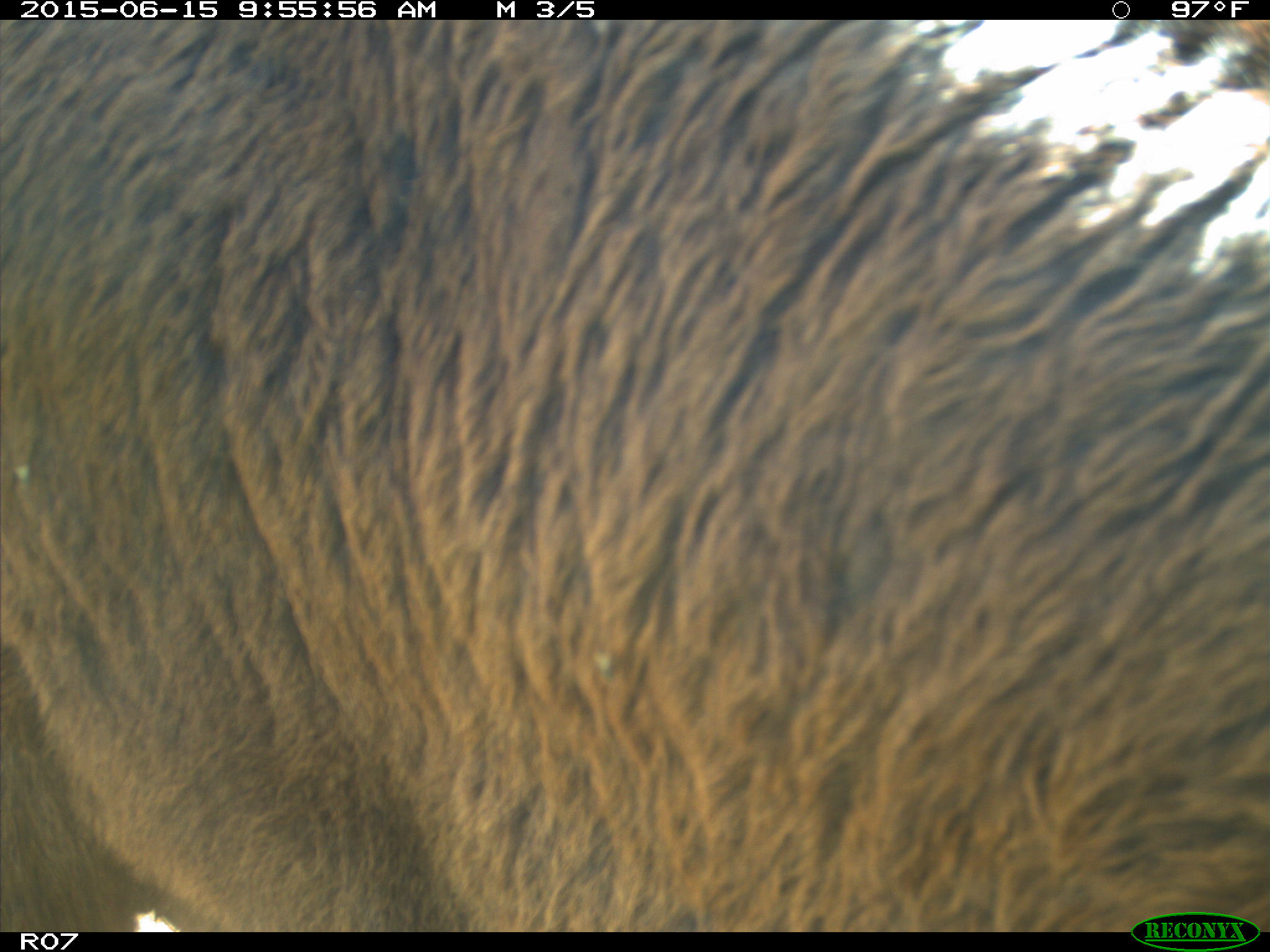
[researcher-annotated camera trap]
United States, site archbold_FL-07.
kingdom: Animalia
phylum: Chordata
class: Mammalia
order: Artiodactyla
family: Bovidae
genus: Bos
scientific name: Bos taurus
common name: domestic cow